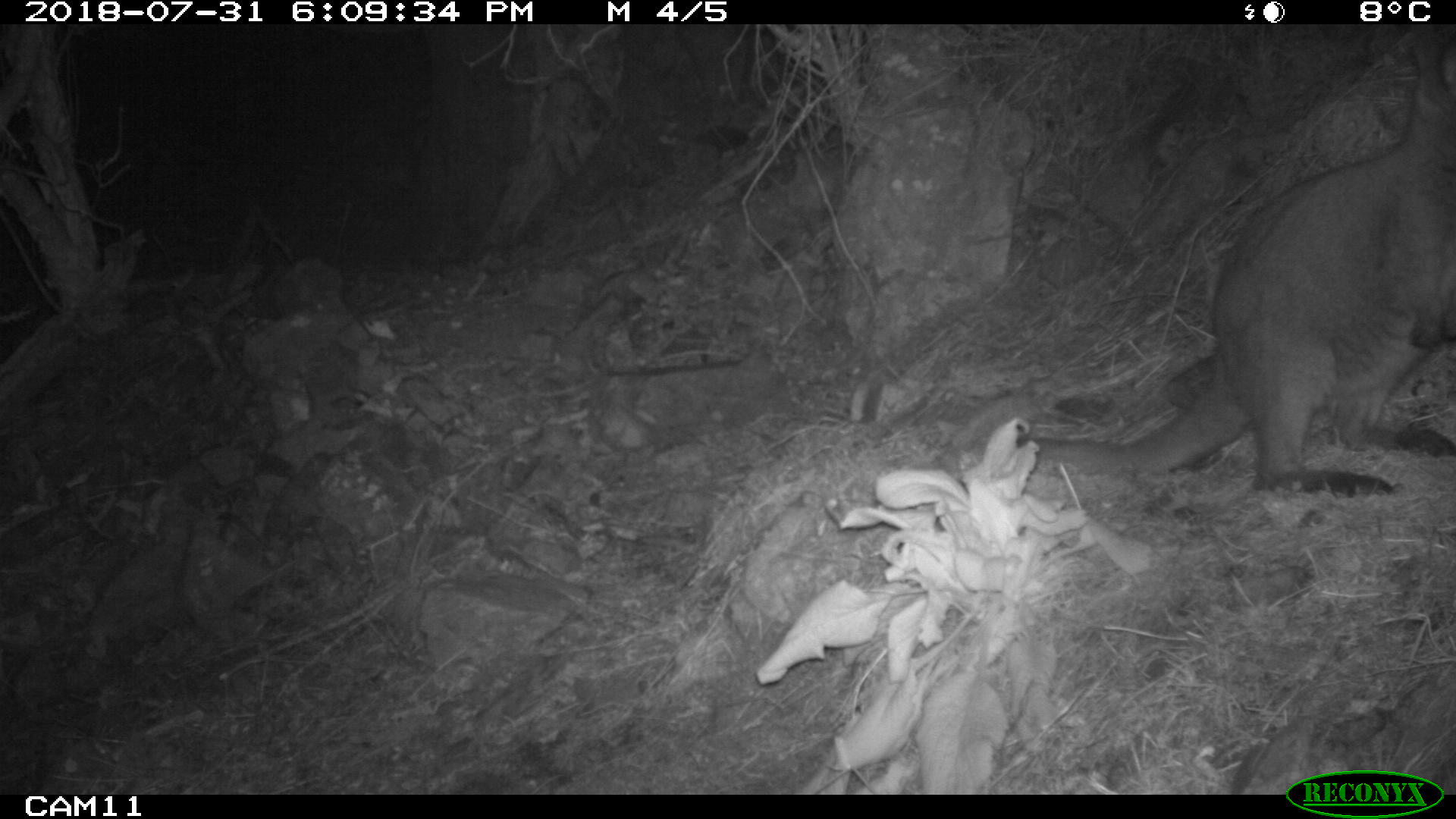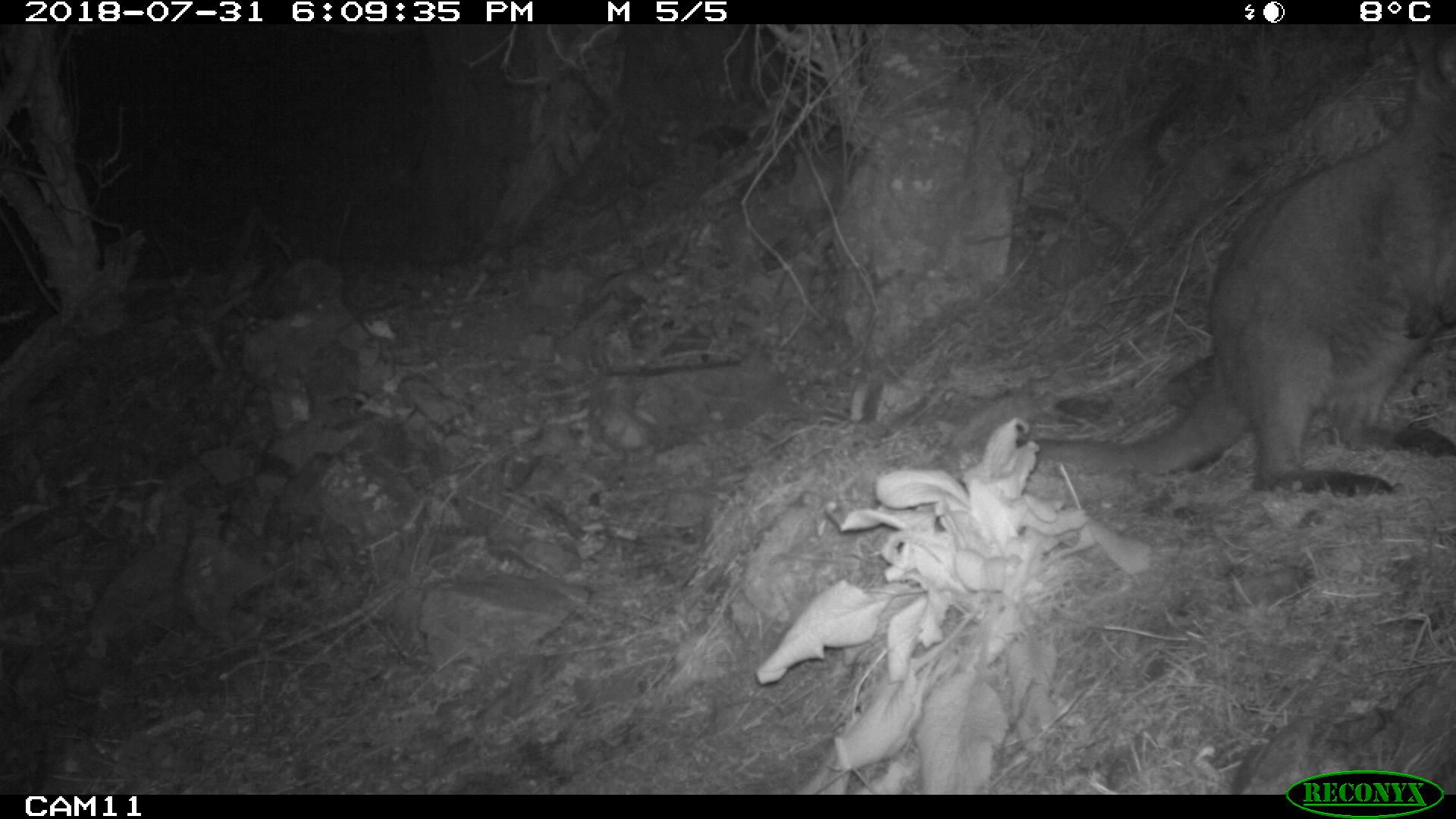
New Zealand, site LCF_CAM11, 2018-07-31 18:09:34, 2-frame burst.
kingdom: Animalia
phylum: Chordata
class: Mammalia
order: Diprotodontia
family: Macropodidae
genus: Notamacropus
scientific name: Notamacropus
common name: wallaby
Wallaby (Notamacropus).